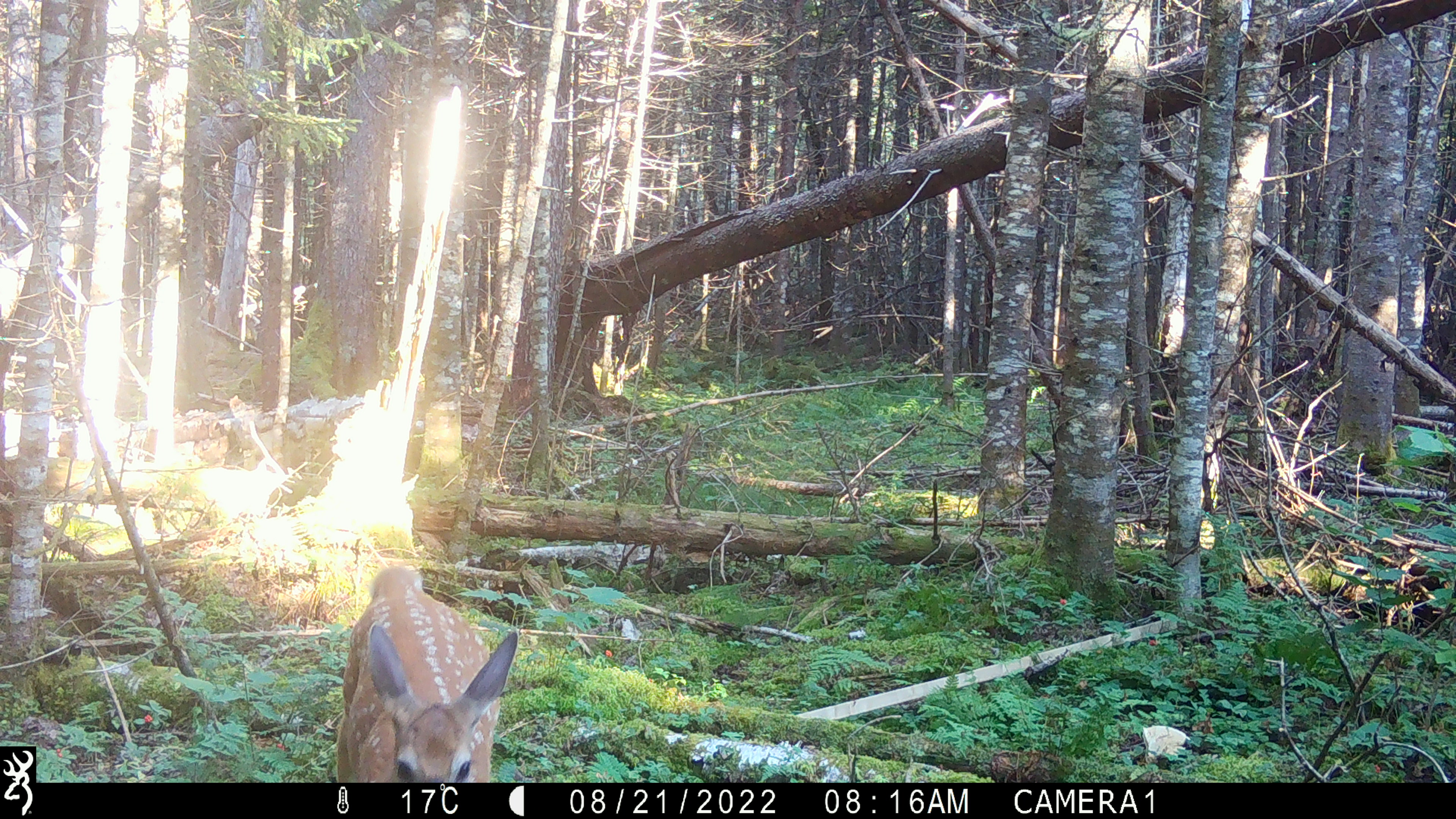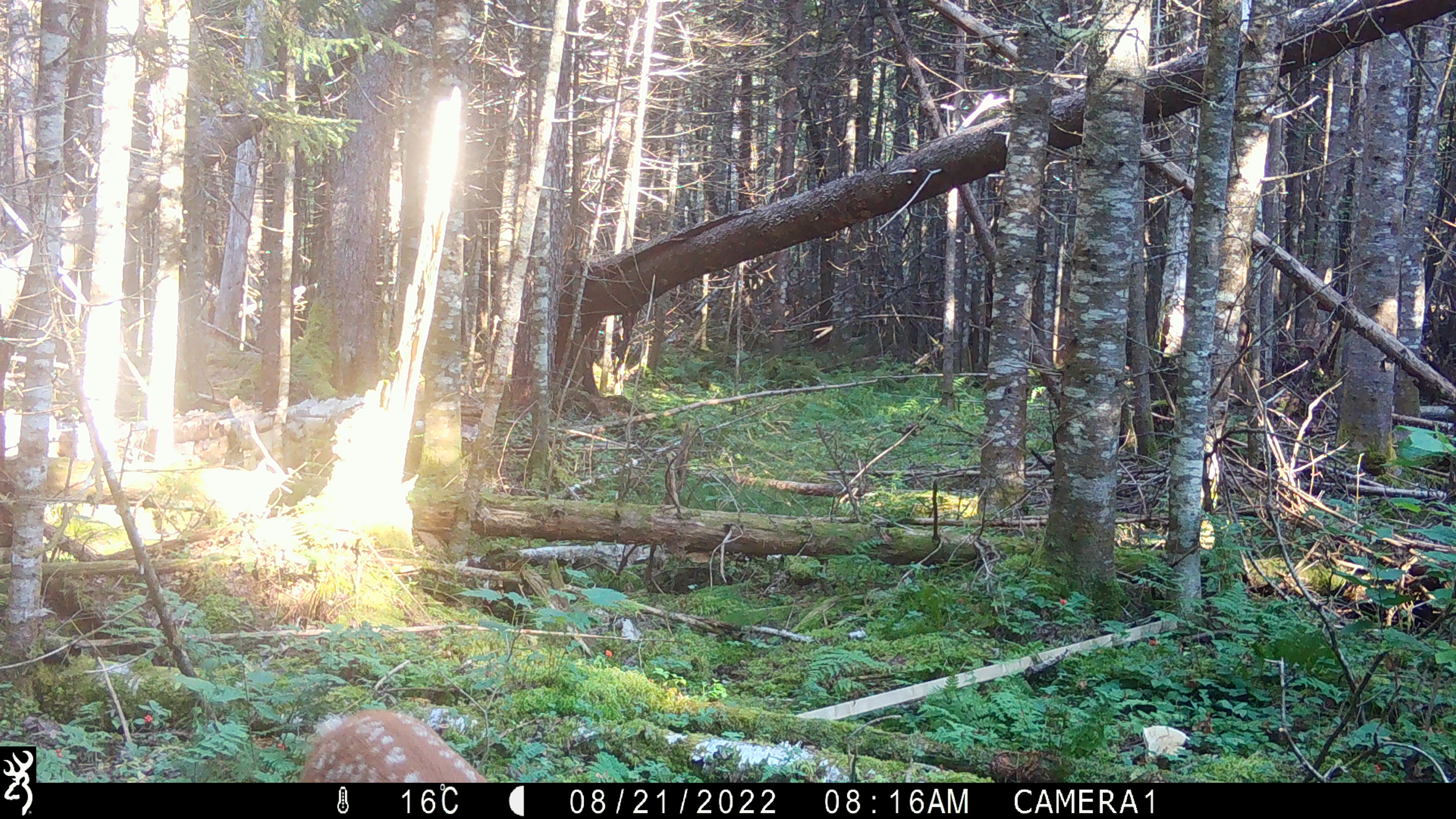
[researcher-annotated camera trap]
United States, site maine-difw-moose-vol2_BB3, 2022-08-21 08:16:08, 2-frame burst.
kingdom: Animalia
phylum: Chordata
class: Mammalia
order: Artiodactyla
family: Cervidae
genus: Odocoileus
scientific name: Odocoileus virginianus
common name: white-tailed deer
White-tailed deer (Odocoileus virginianus).